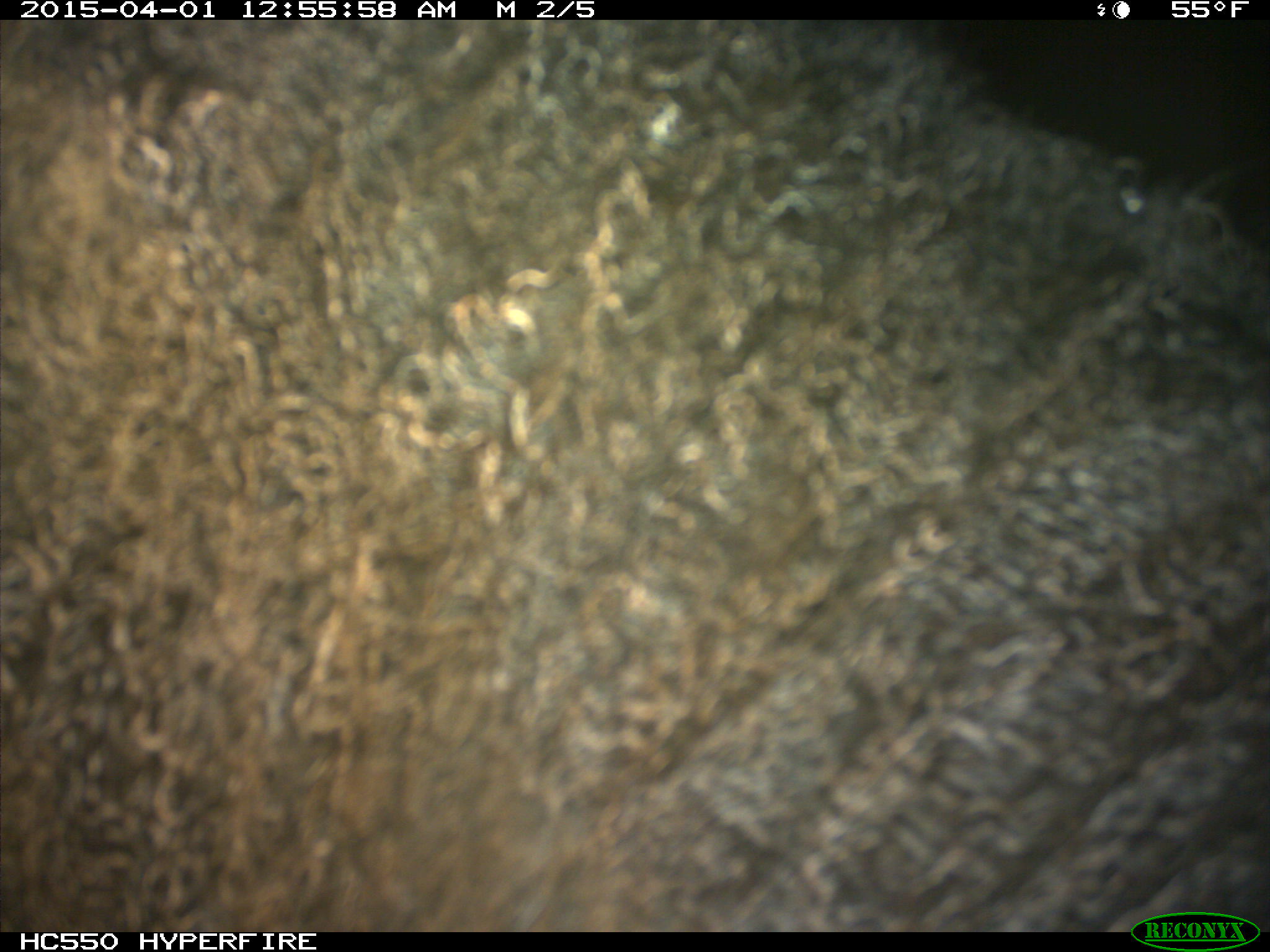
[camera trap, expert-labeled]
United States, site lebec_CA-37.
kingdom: Animalia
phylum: Chordata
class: Mammalia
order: Artiodactyla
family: Bovidae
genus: Bos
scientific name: Bos taurus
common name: domestic cow